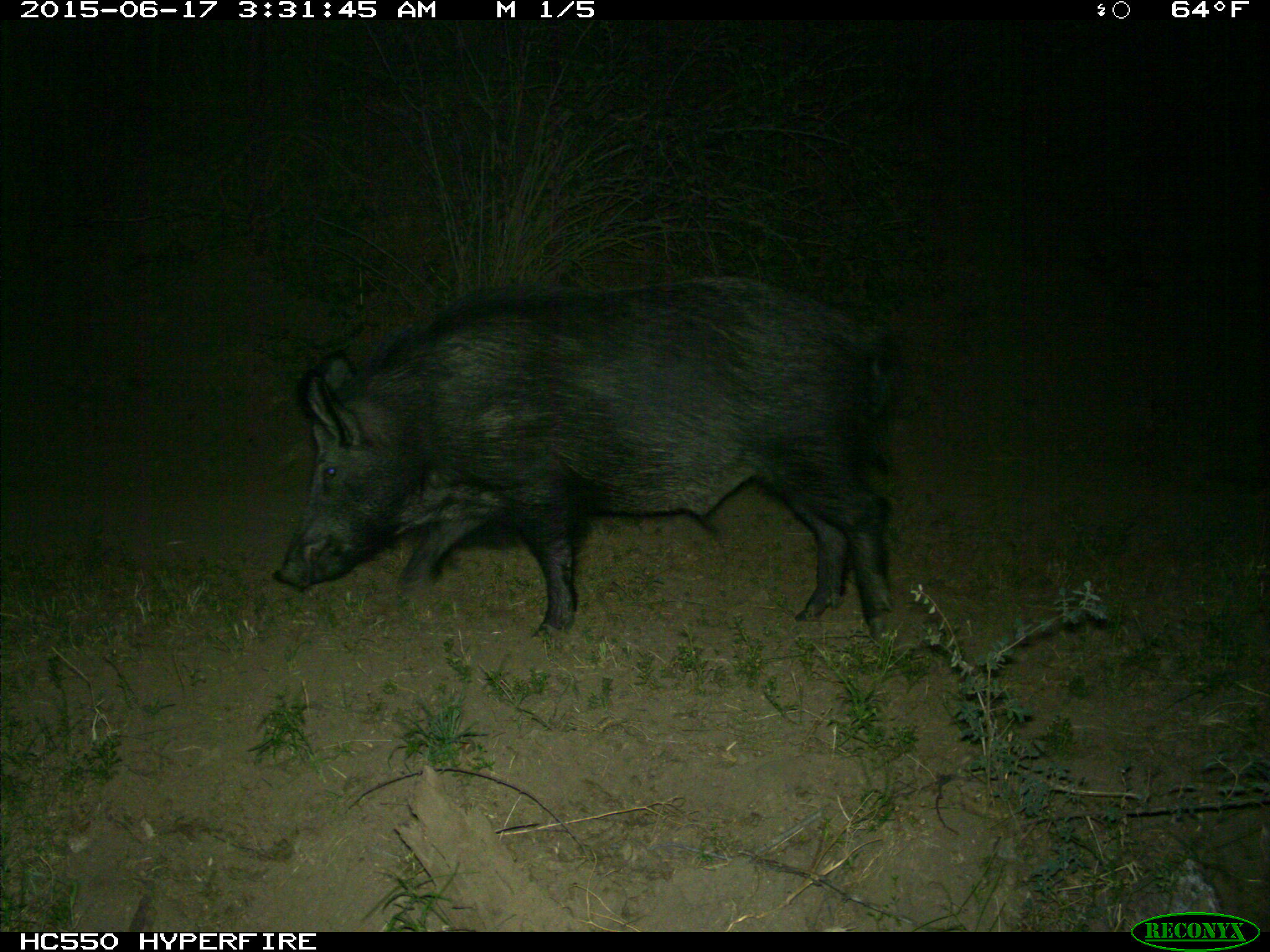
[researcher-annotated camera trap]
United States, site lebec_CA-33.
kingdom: Animalia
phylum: Chordata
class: Mammalia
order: Artiodactyla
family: Suidae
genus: Sus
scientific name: Sus scrofa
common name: wild boar